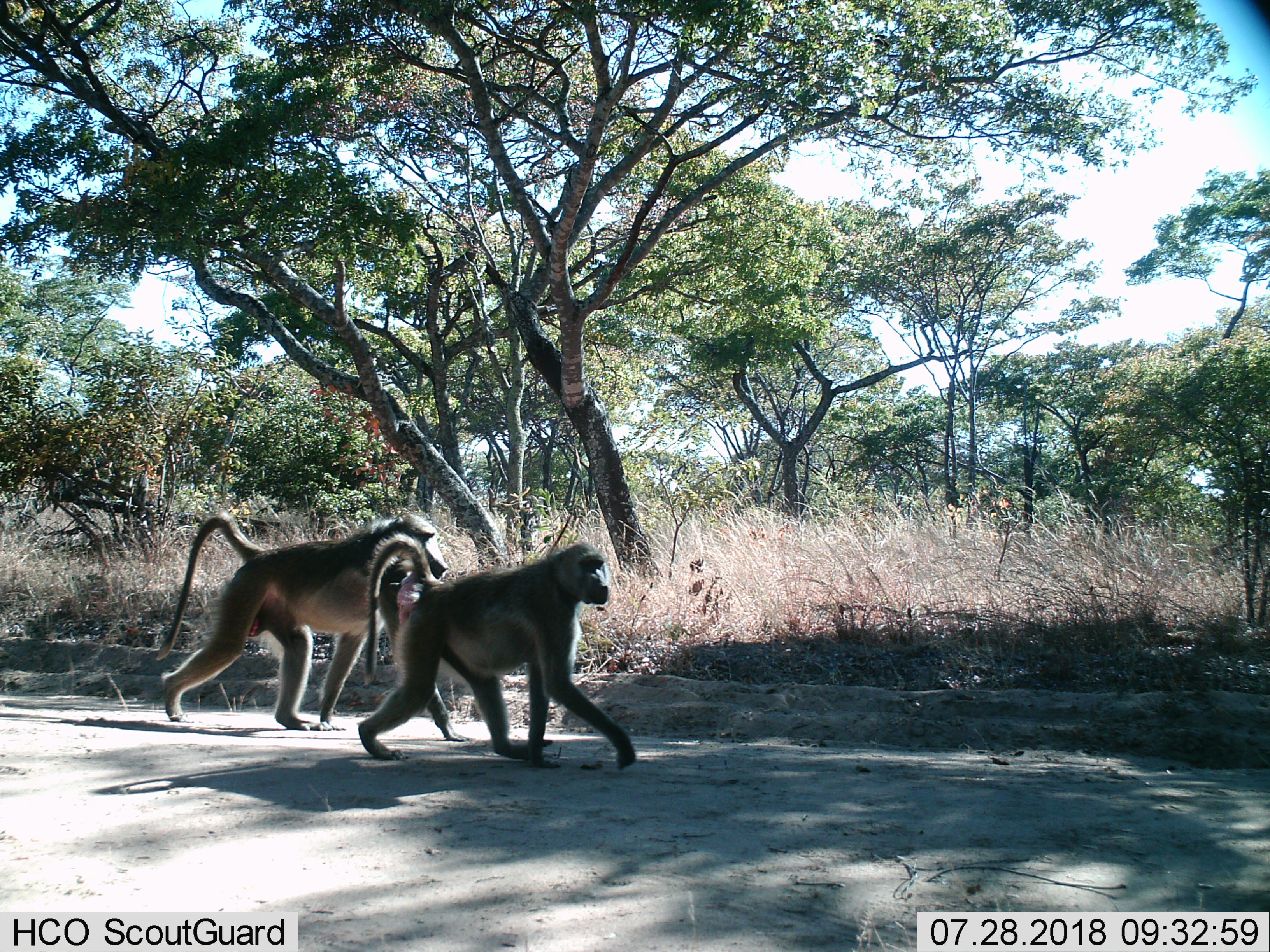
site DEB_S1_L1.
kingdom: Animalia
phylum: Chordata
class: Mammalia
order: Primates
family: Cercopithecidae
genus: Papio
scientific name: Papio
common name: baboon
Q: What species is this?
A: Baboon (Papio).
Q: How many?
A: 2.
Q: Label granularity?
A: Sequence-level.